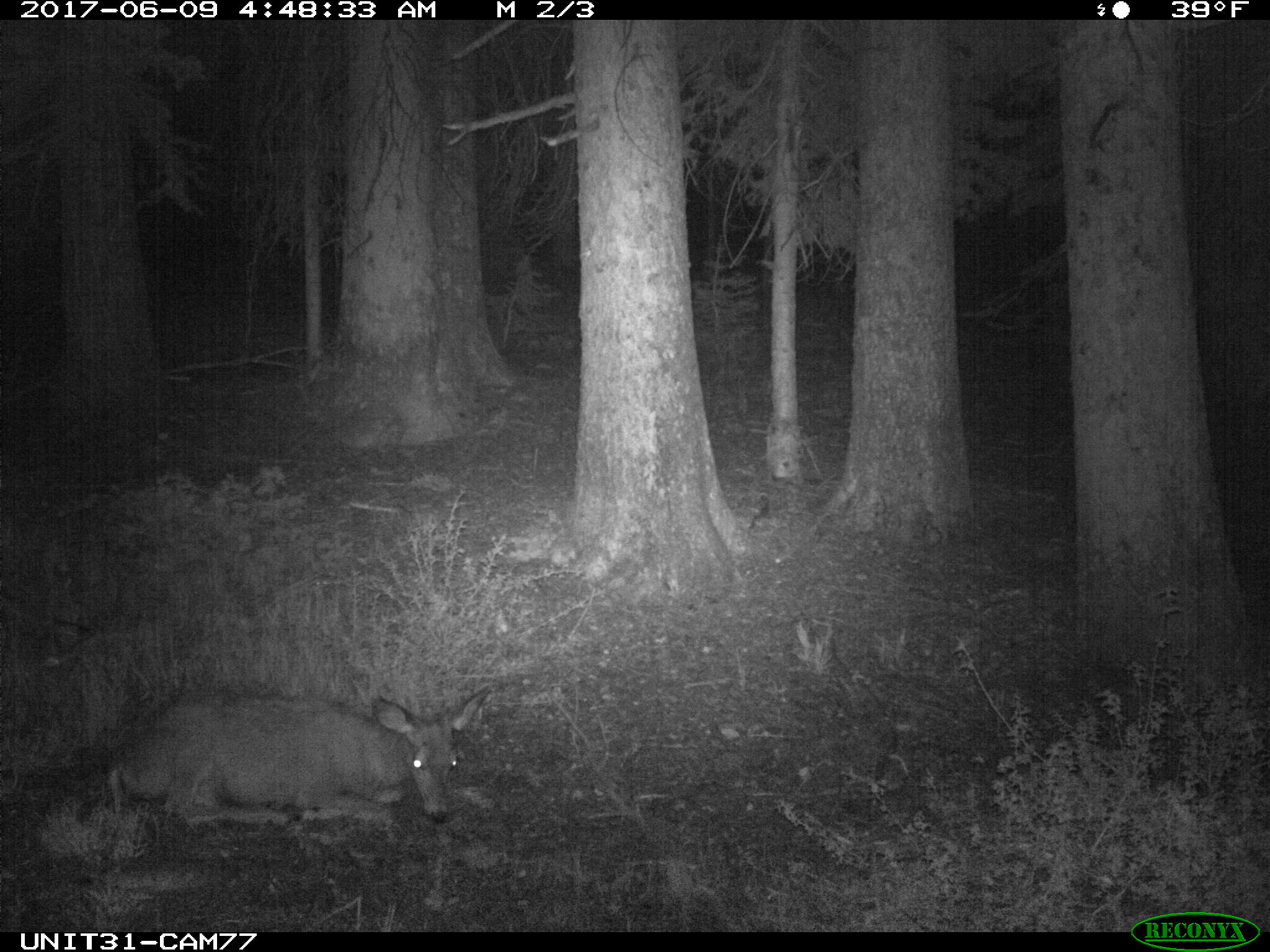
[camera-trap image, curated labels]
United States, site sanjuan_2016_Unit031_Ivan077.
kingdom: Animalia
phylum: Chordata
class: Mammalia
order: Artiodactyla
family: Cervidae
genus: Odocoileus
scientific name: Odocoileus hemionus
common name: mule deer